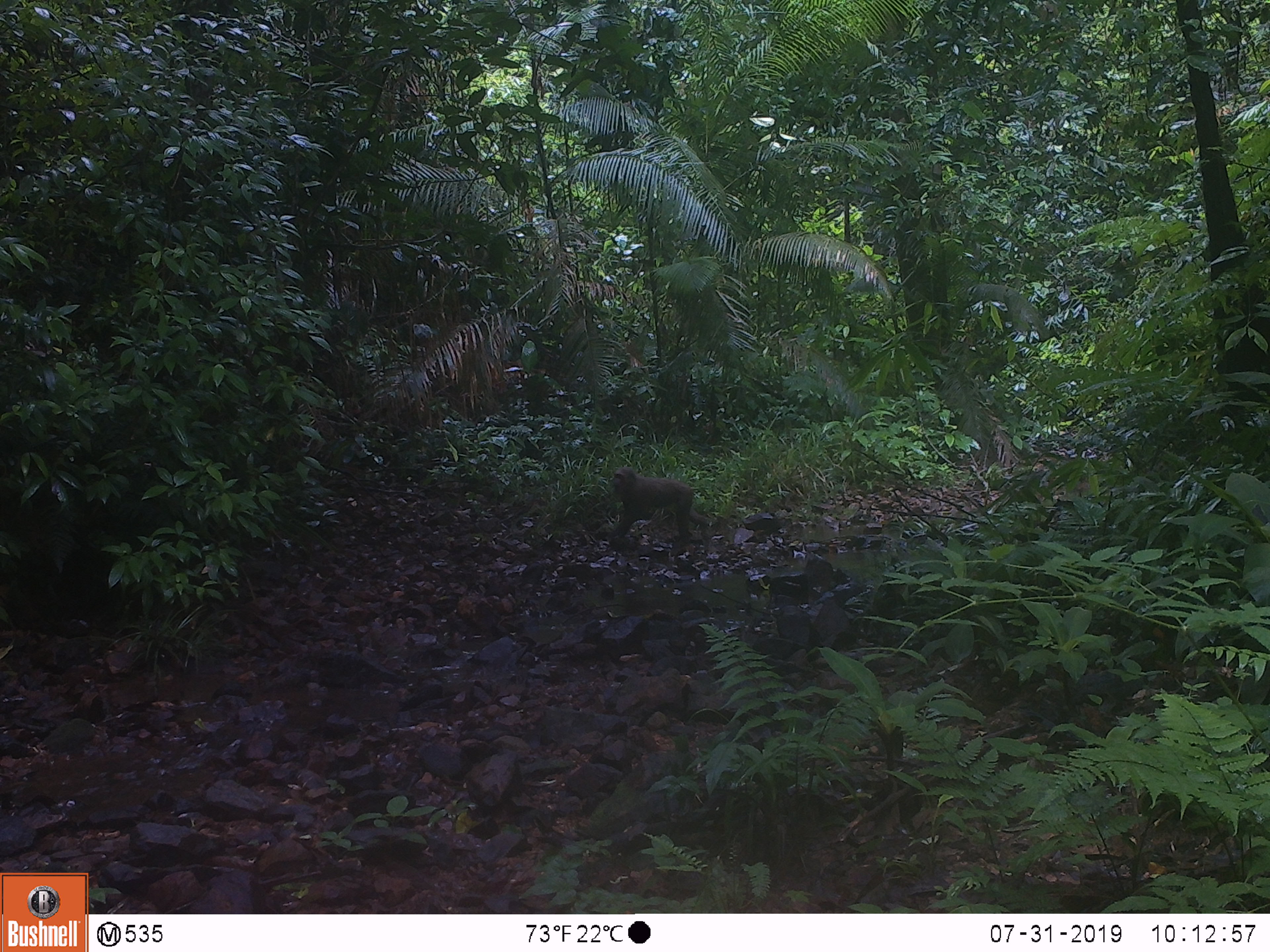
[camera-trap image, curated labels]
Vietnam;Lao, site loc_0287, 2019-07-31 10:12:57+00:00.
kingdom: Animalia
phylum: Chordata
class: Mammalia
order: Primates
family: Cercopithecidae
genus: Macaca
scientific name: Macaca arctoides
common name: stump-tailed macaque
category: stump tailed macaque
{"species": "stump tailed macaque (stump-tailed macaque) (Macaca arctoides)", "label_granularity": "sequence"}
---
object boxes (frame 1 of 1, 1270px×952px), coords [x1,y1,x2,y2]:
stump tailed macaque: [607,466,711,545]